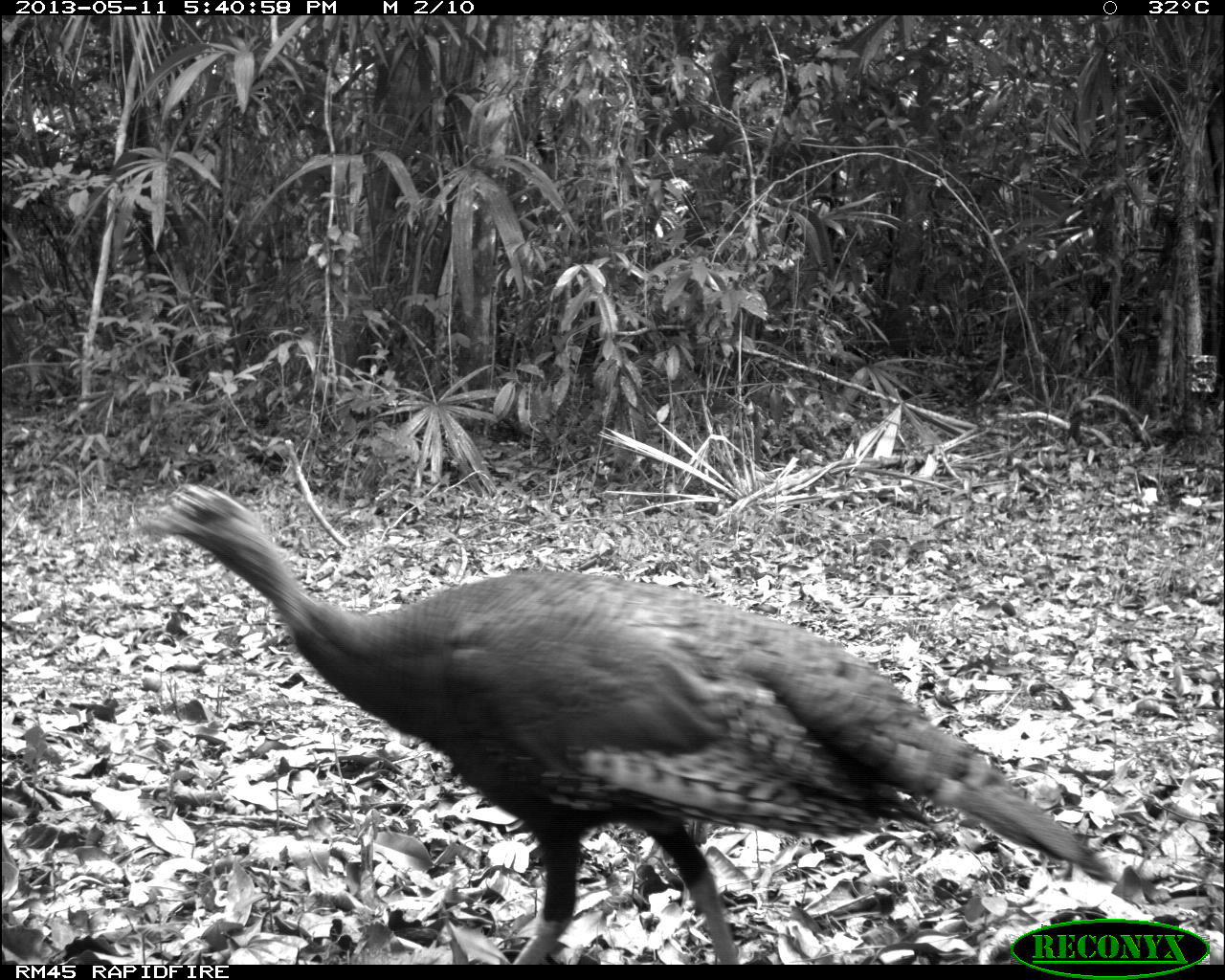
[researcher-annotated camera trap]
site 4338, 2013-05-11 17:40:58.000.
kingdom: Animalia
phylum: Chordata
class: Aves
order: Galliformes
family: Phasianidae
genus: Meleagris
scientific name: Meleagris ocellata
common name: ocellated turkey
Meleagris ocellata (ocellated turkey), count 1, sex female.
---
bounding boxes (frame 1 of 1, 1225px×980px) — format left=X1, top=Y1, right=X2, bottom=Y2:
meleagris ocellata: left=139, top=482, right=1120, bottom=959